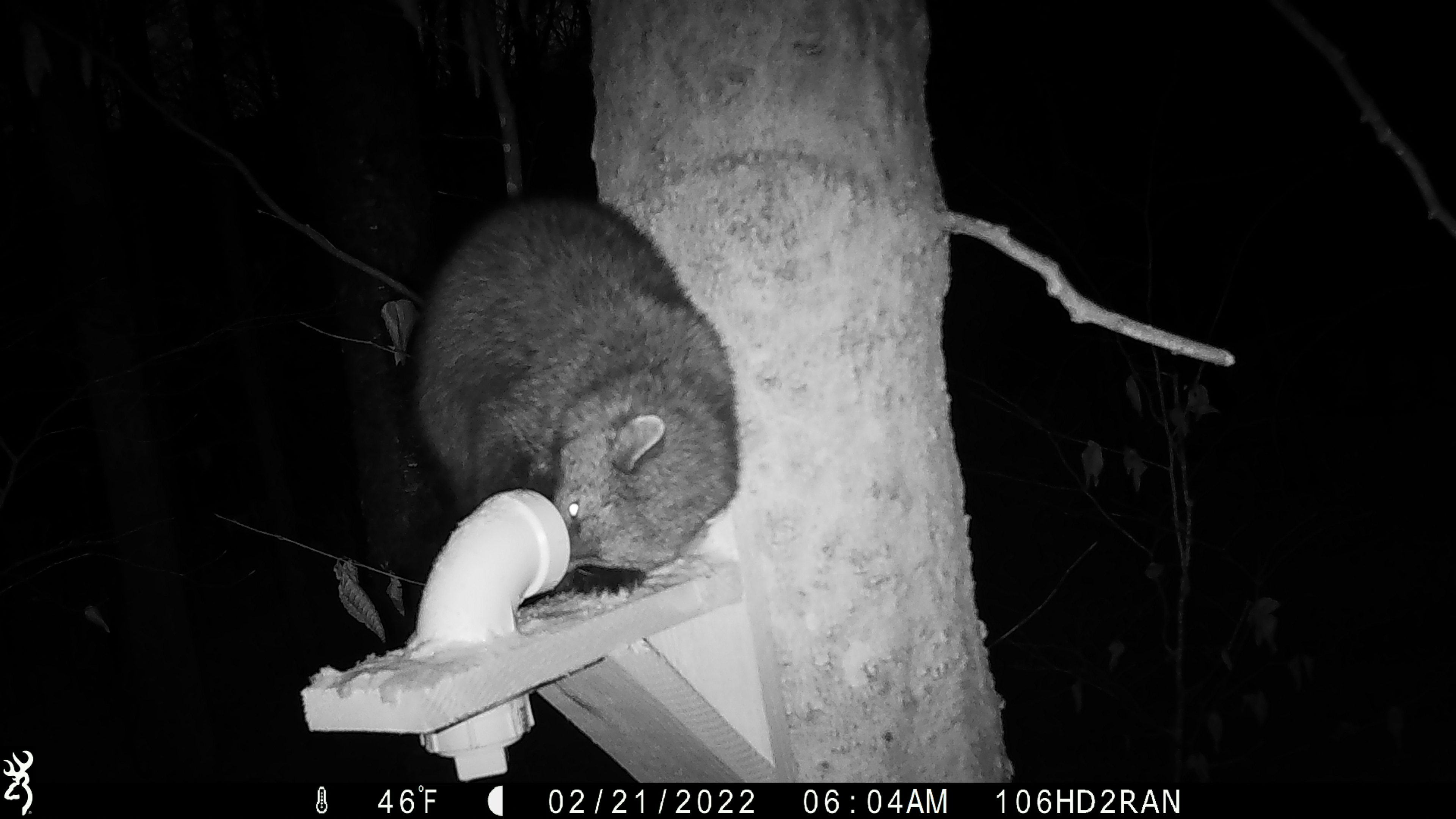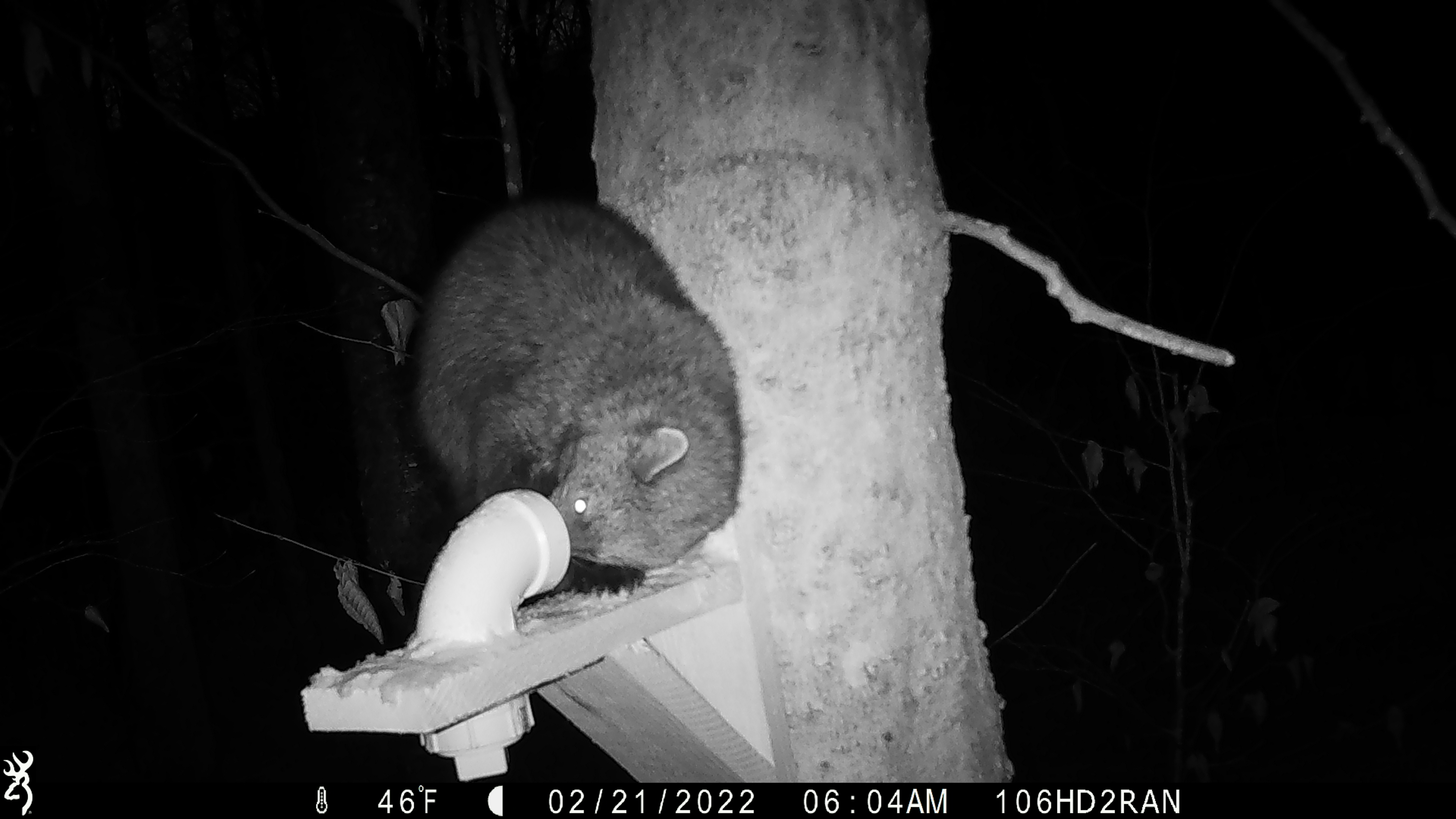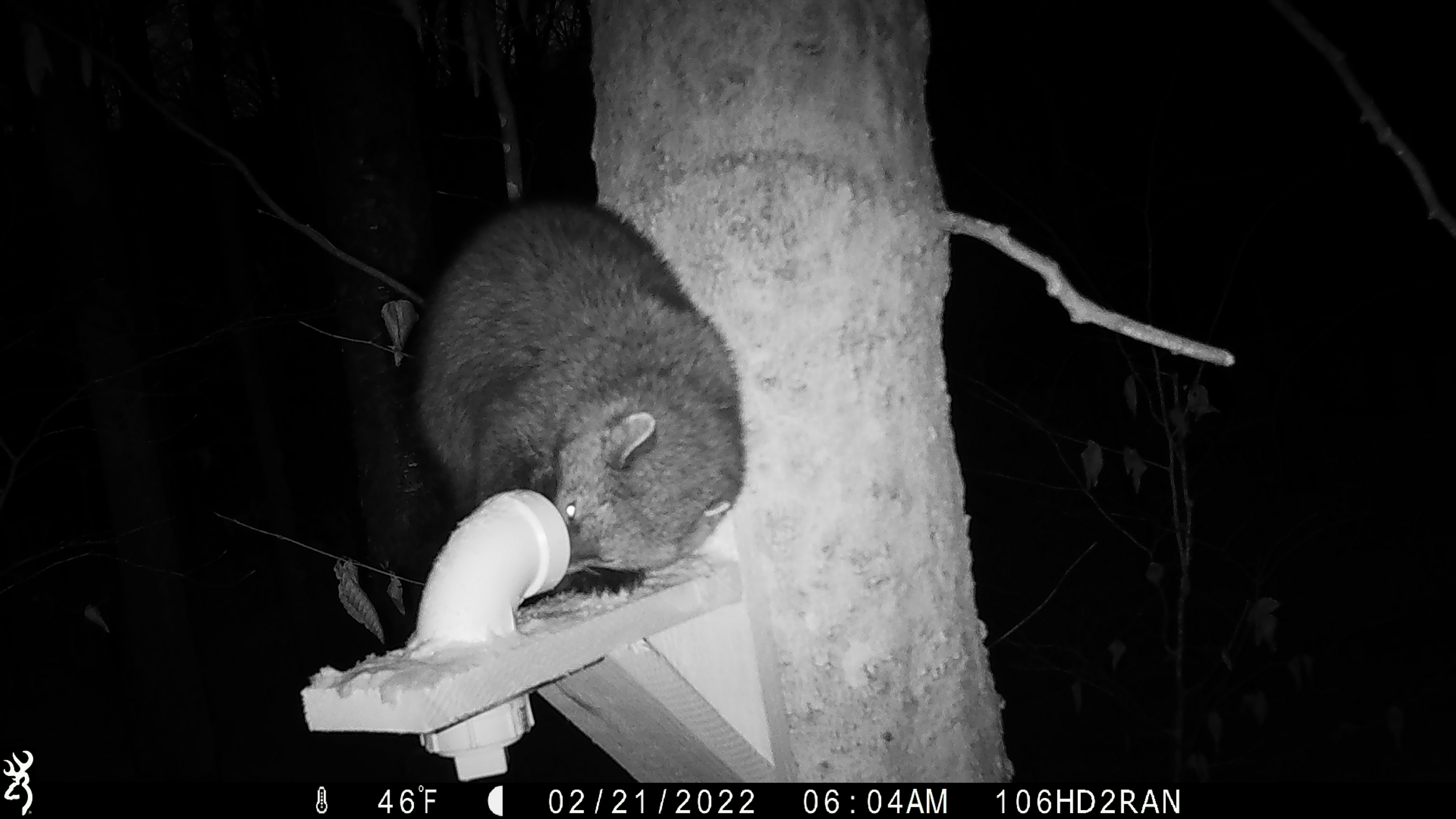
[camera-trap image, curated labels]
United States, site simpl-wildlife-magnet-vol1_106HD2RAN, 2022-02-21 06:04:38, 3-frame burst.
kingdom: Animalia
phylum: Chordata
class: Mammalia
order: Carnivora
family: Mustelidae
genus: Pekania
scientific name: Pekania pennanti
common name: fisher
Fisher (Pekania pennanti).